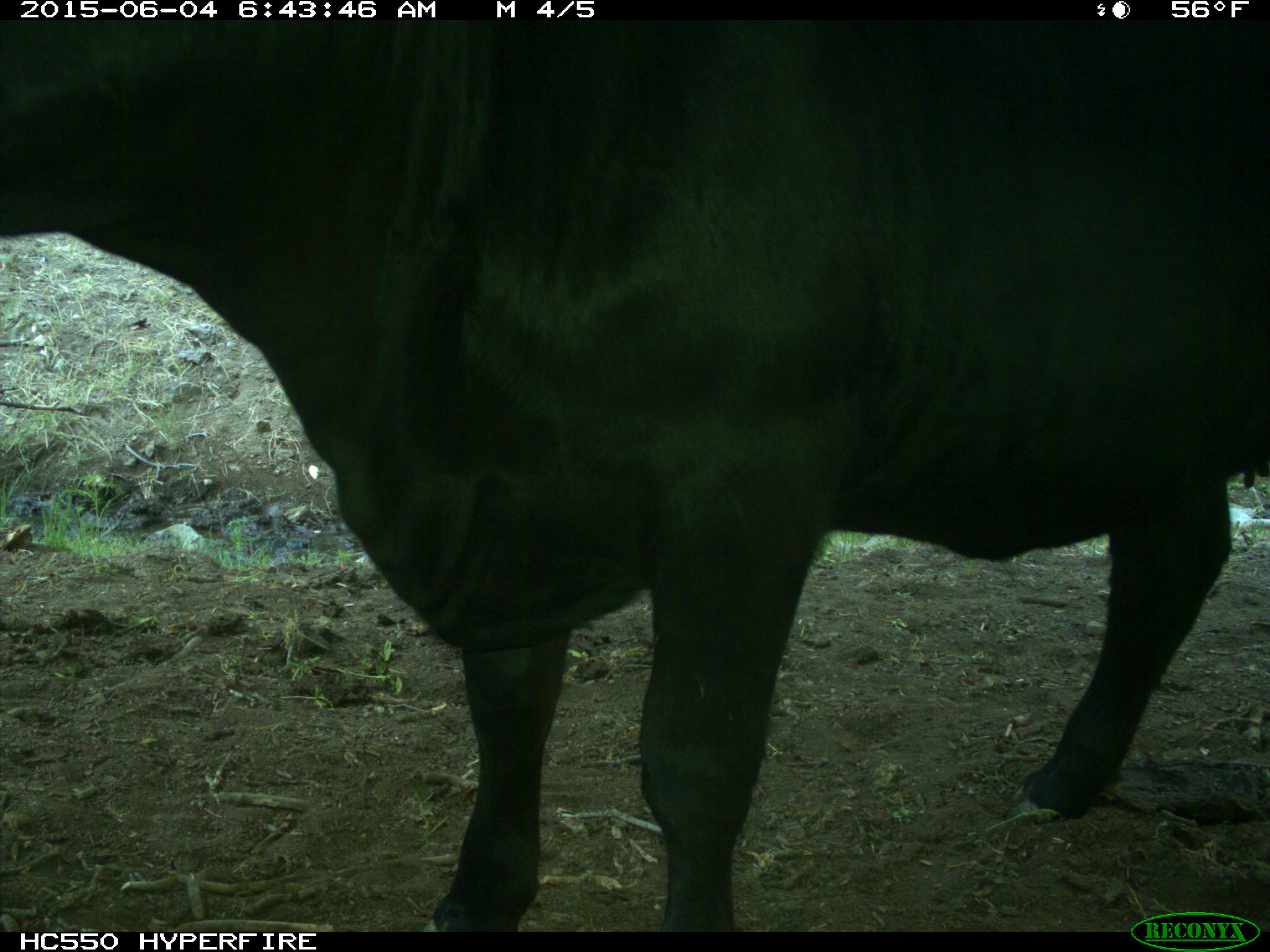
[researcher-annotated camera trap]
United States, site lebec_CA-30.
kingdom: Animalia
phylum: Chordata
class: Mammalia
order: Artiodactyla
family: Bovidae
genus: Bos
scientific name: Bos taurus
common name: domestic cow